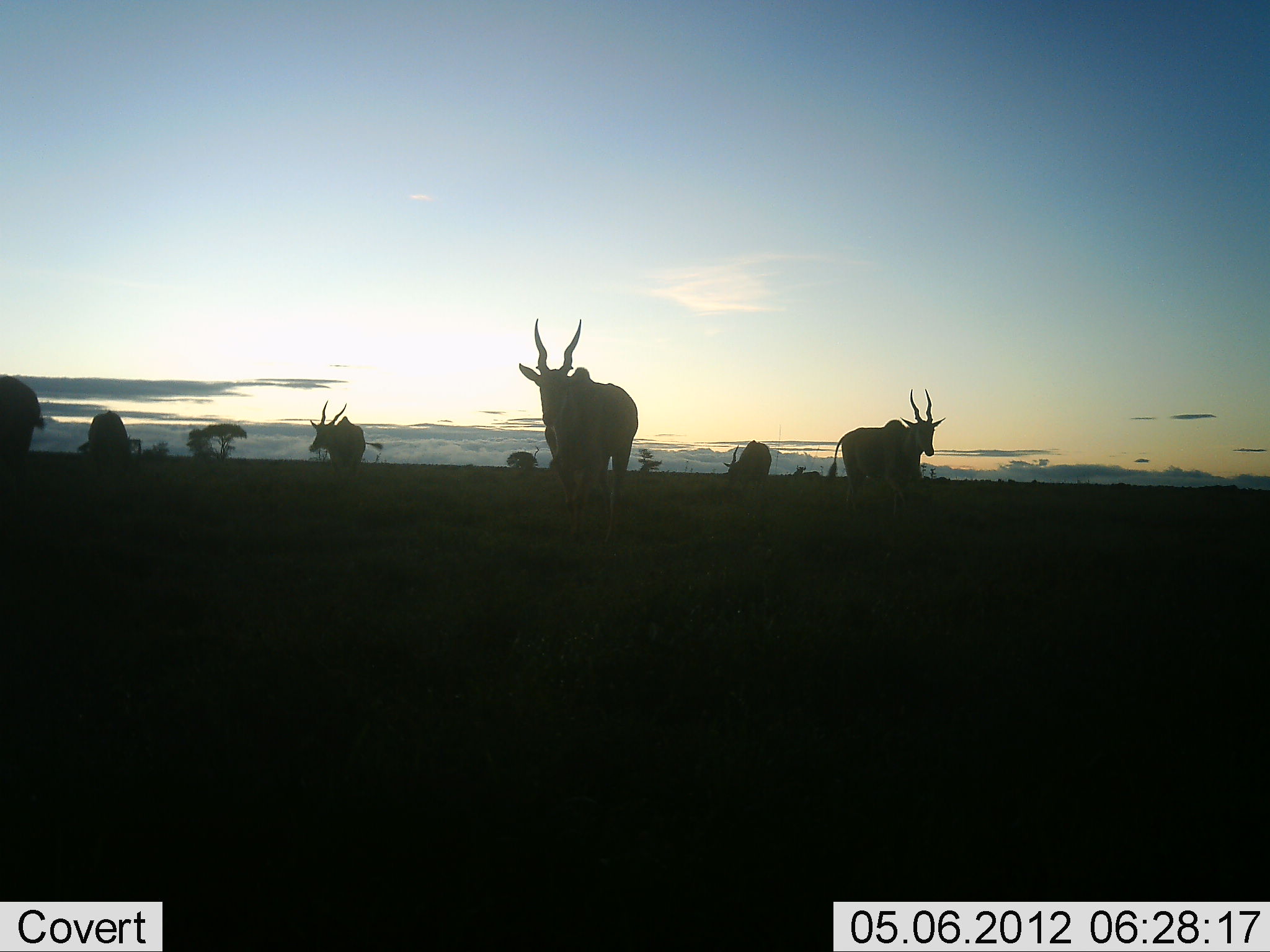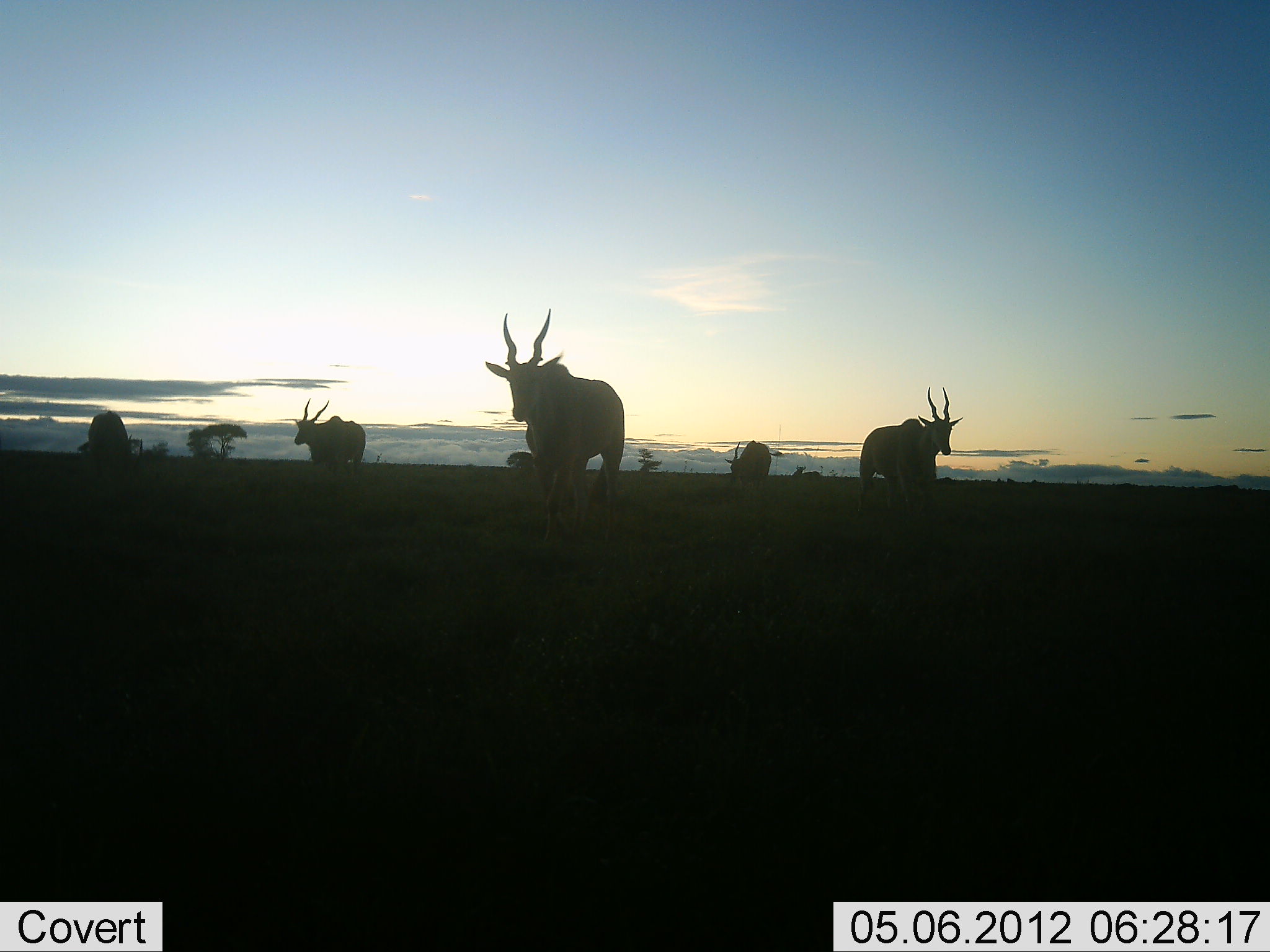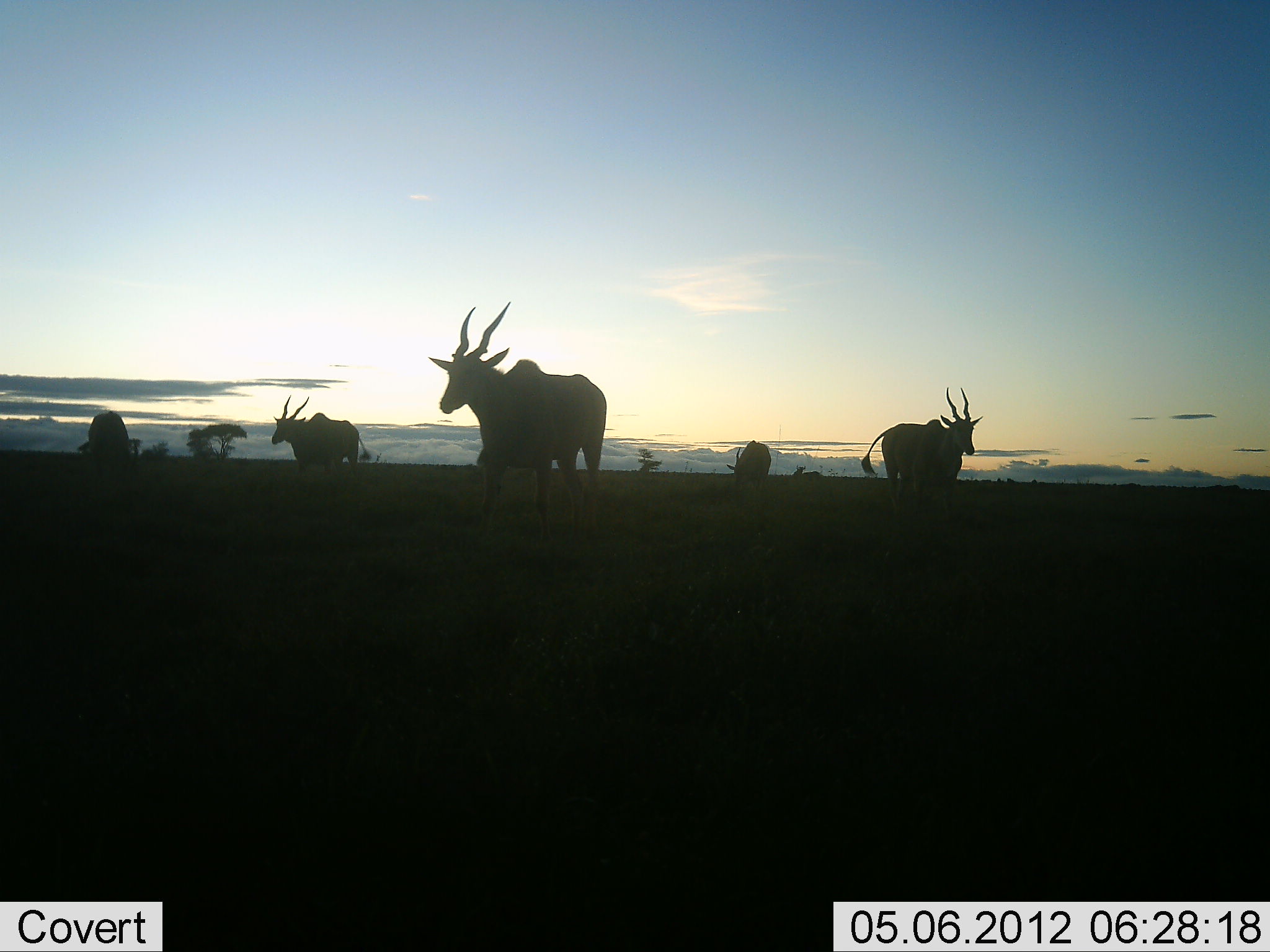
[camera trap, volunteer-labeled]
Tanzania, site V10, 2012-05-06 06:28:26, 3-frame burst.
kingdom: Animalia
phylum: Chordata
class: Mammalia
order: Artiodactyla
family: Bovidae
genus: Tragelaphus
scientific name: Tragelaphus oryx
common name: eland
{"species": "eland (Tragelaphus oryx)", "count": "6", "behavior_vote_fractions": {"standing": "20%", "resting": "0%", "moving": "90%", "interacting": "0%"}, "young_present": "0%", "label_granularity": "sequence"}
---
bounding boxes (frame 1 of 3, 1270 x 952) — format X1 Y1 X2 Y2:
animal: 518 317 638 547; 825 388 947 520; 308 400 384 481; 0 375 44 467; 722 440 771 495; 88 410 130 462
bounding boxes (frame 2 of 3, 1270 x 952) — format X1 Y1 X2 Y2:
animal: 484 307 625 550; 858 386 964 518; 294 398 366 469; 87 410 144 474; 725 440 772 488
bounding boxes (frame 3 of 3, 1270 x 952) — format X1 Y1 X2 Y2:
animal: 428 301 608 546; 860 386 984 525; 272 395 371 481; 80 410 131 481; 726 440 771 495